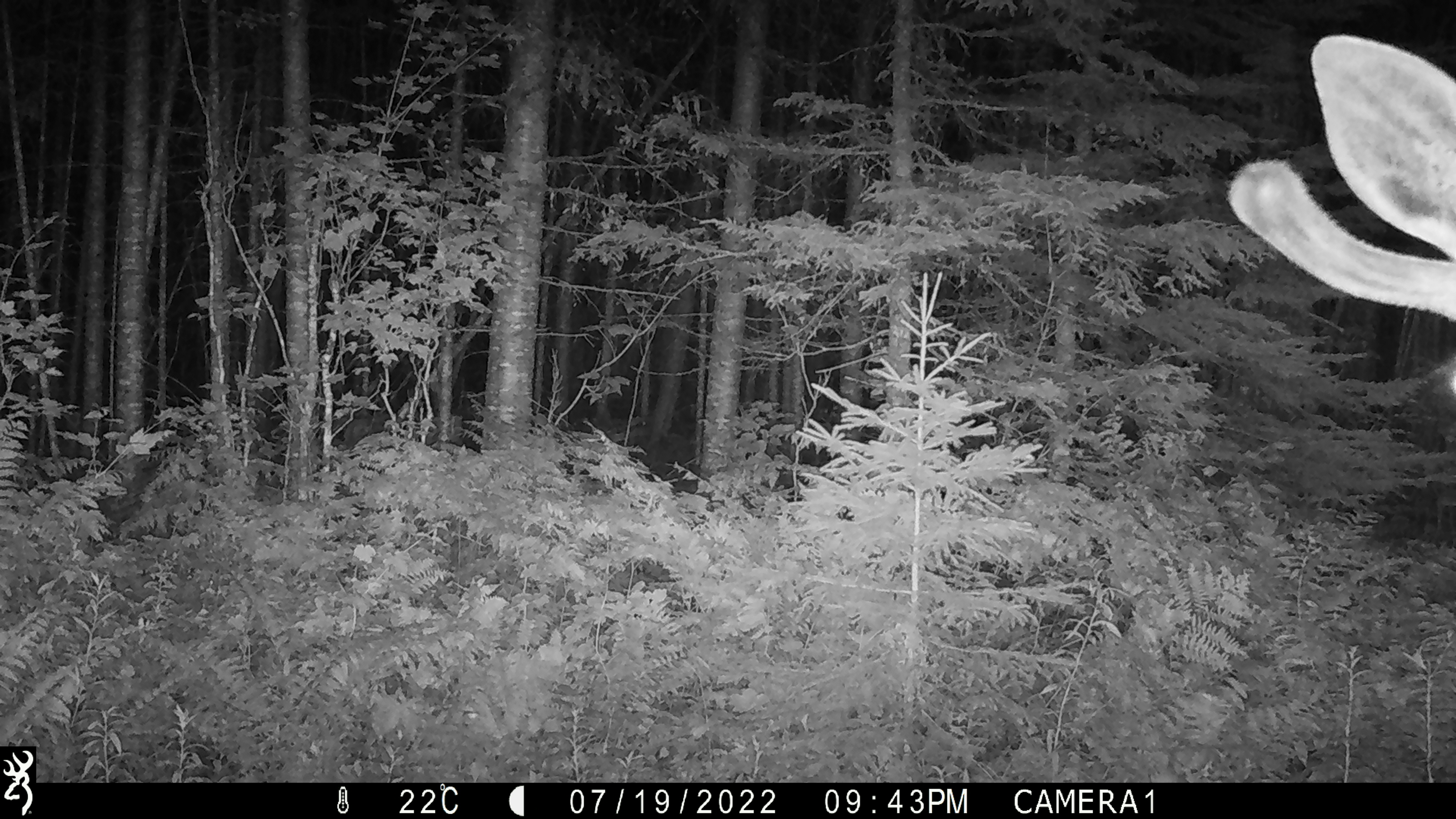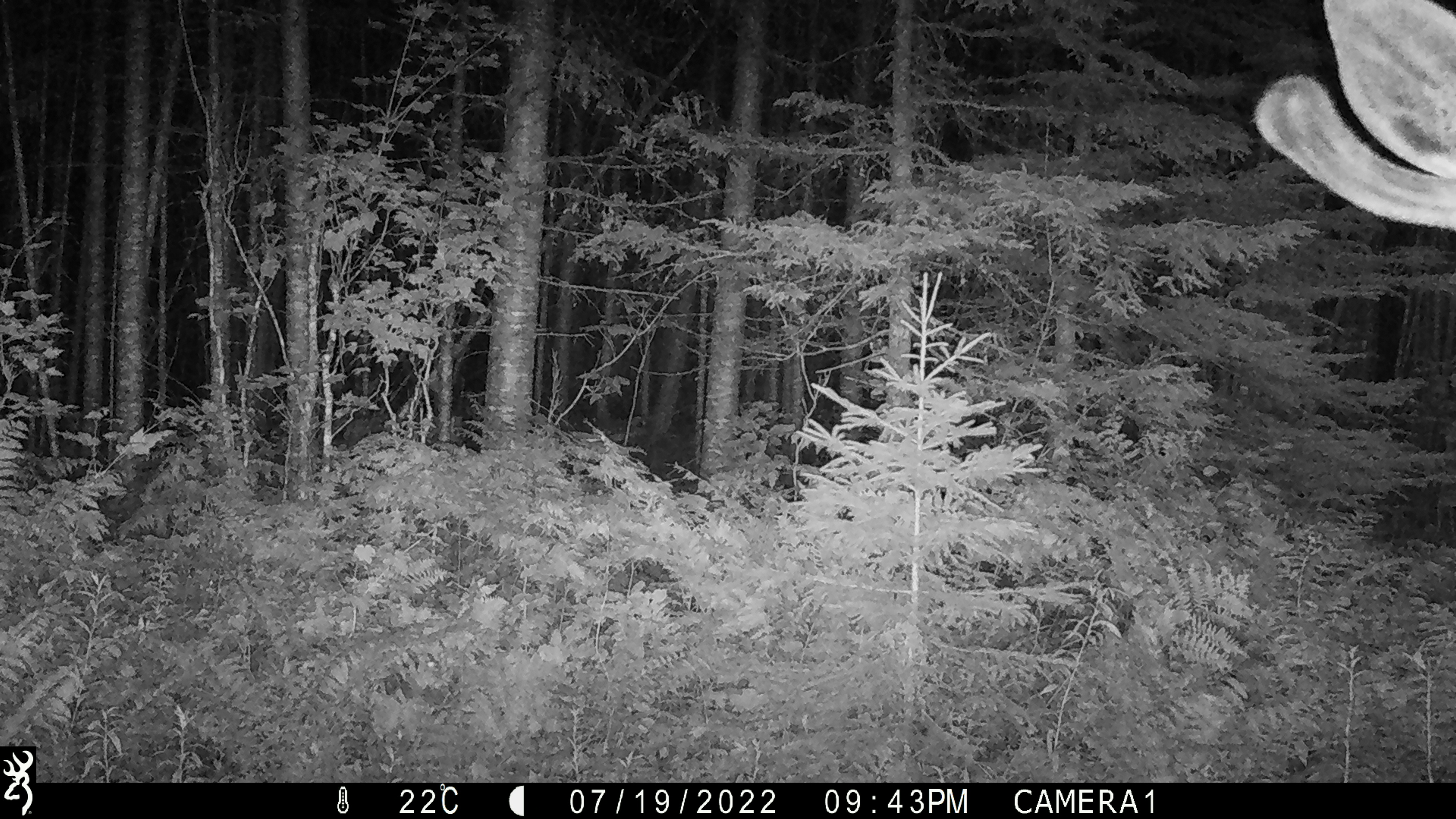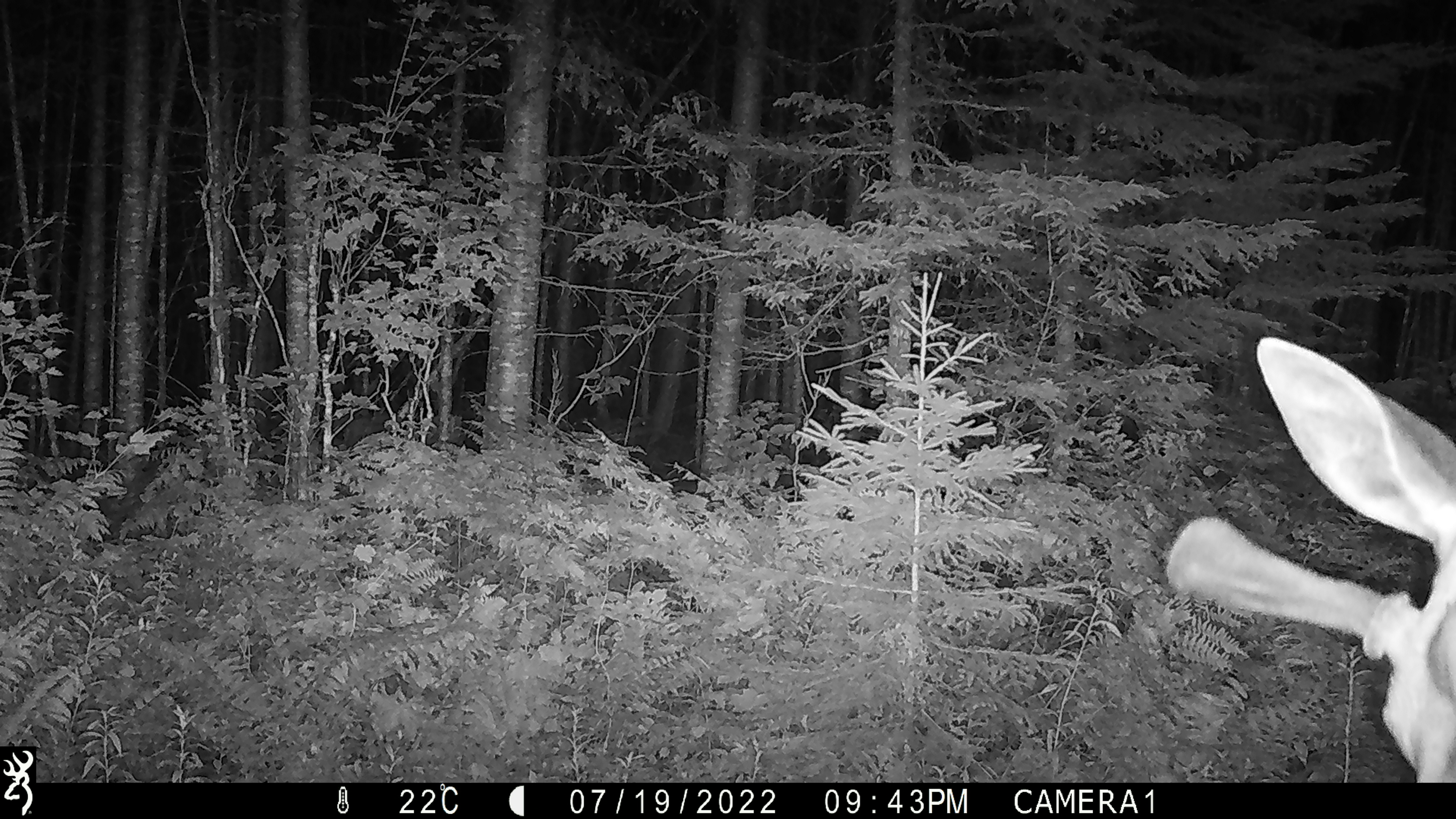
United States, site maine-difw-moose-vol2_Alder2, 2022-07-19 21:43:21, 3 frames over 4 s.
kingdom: Animalia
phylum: Chordata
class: Mammalia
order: Artiodactyla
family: Cervidae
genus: Alces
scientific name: Alces alces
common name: moose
Moose (Alces alces).